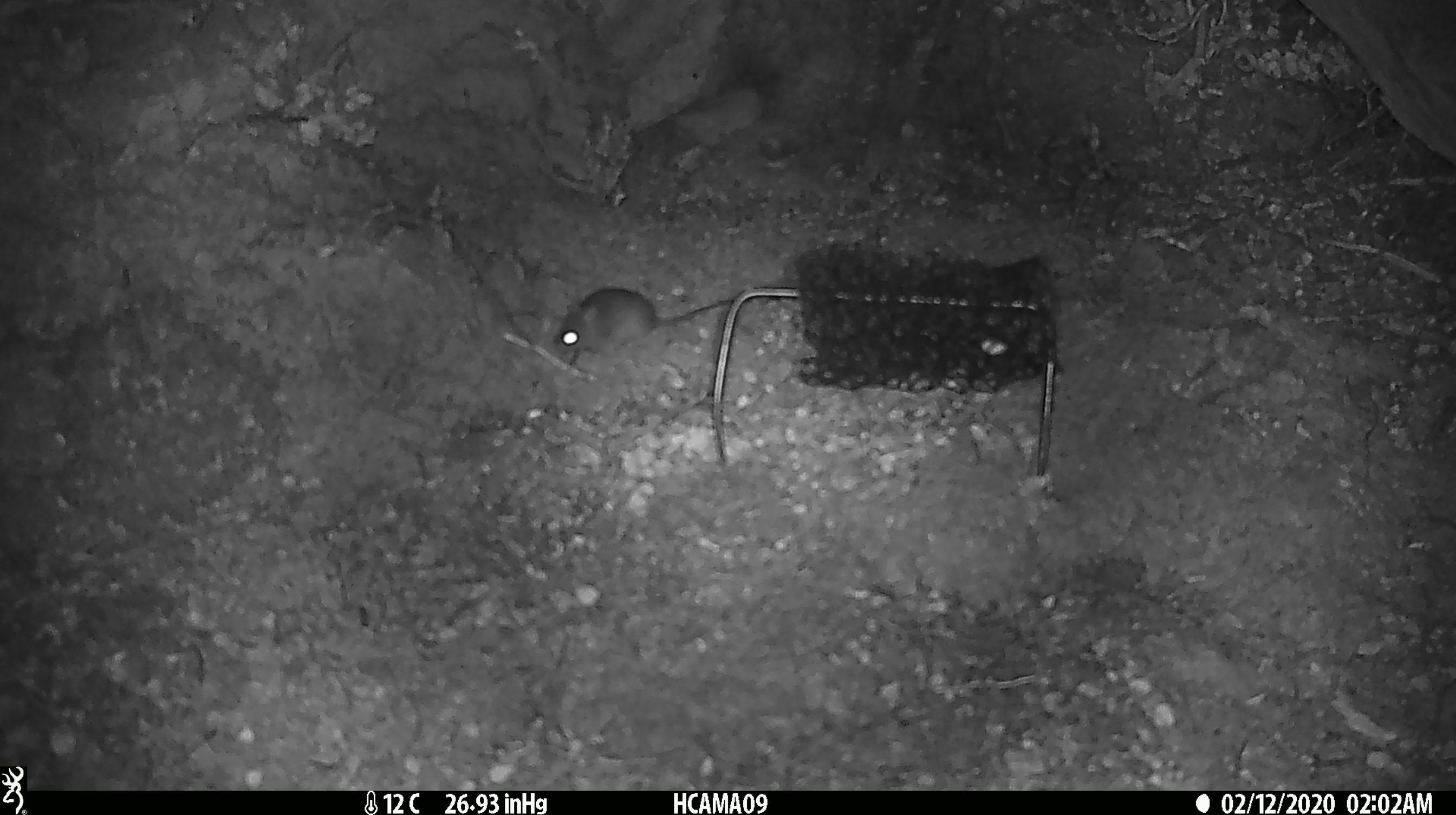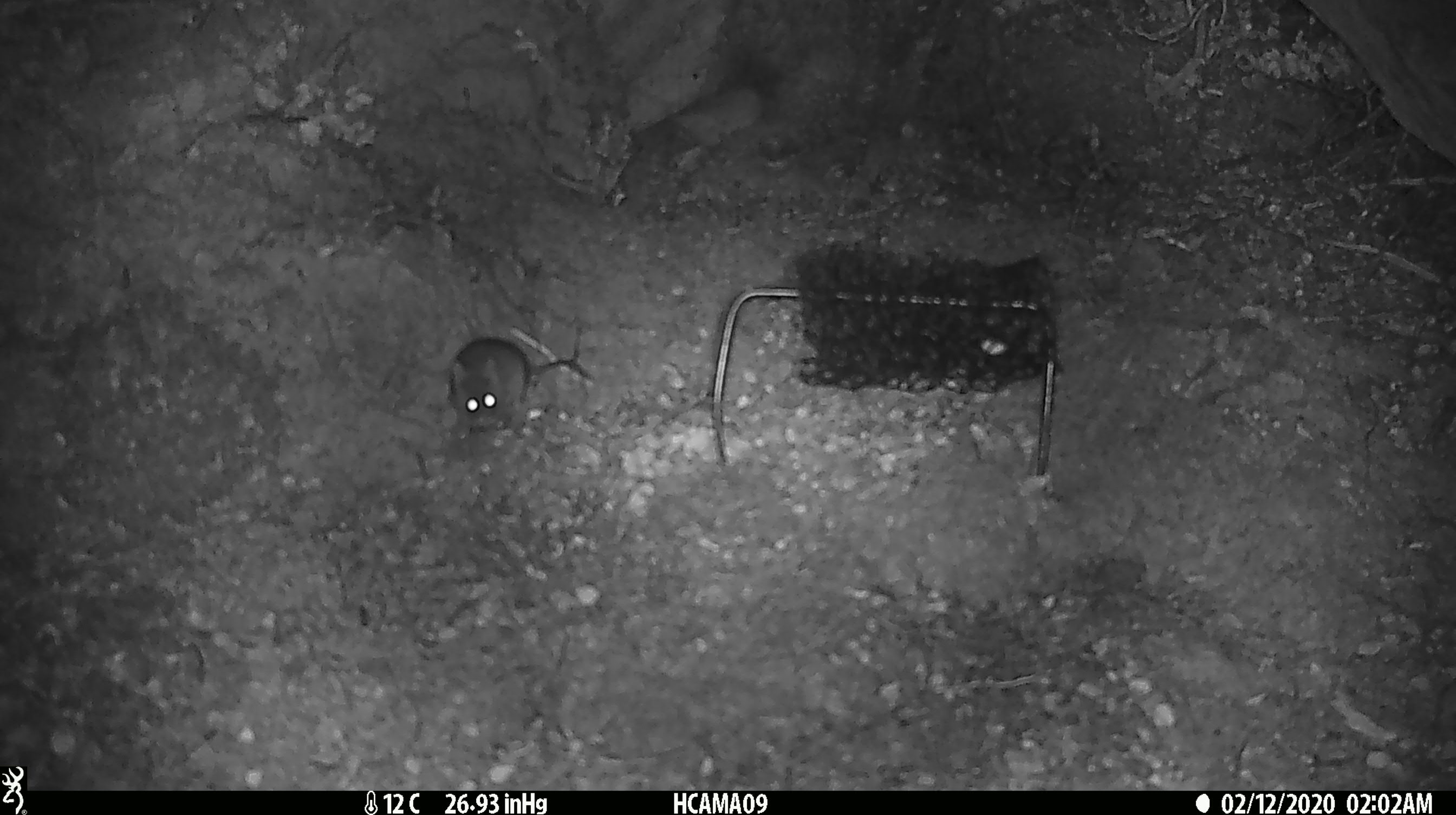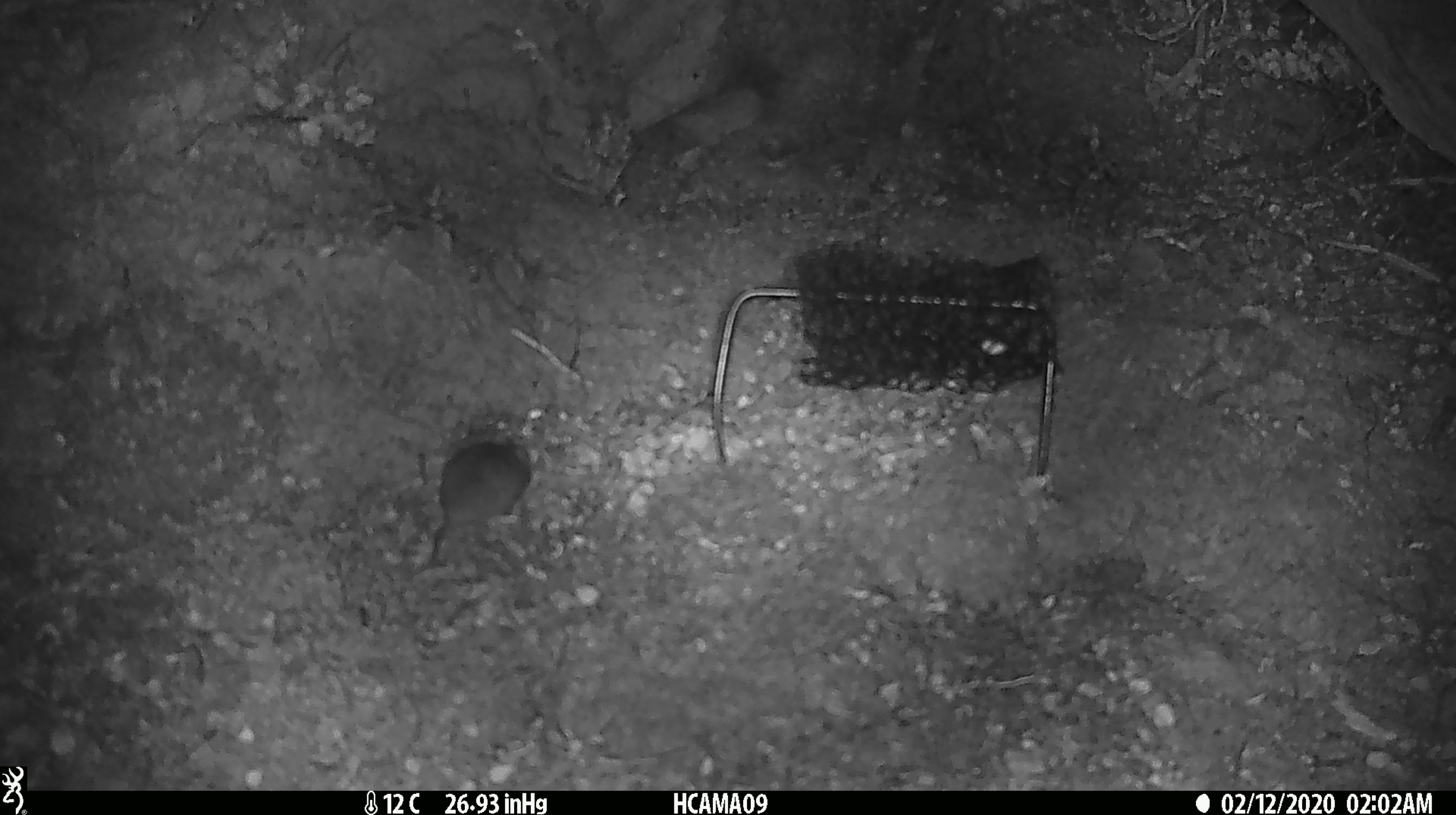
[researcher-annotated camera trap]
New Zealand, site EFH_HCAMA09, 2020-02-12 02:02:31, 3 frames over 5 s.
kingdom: Animalia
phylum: Chordata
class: Mammalia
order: Rodentia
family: Muridae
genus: Mus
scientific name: Mus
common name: mouse